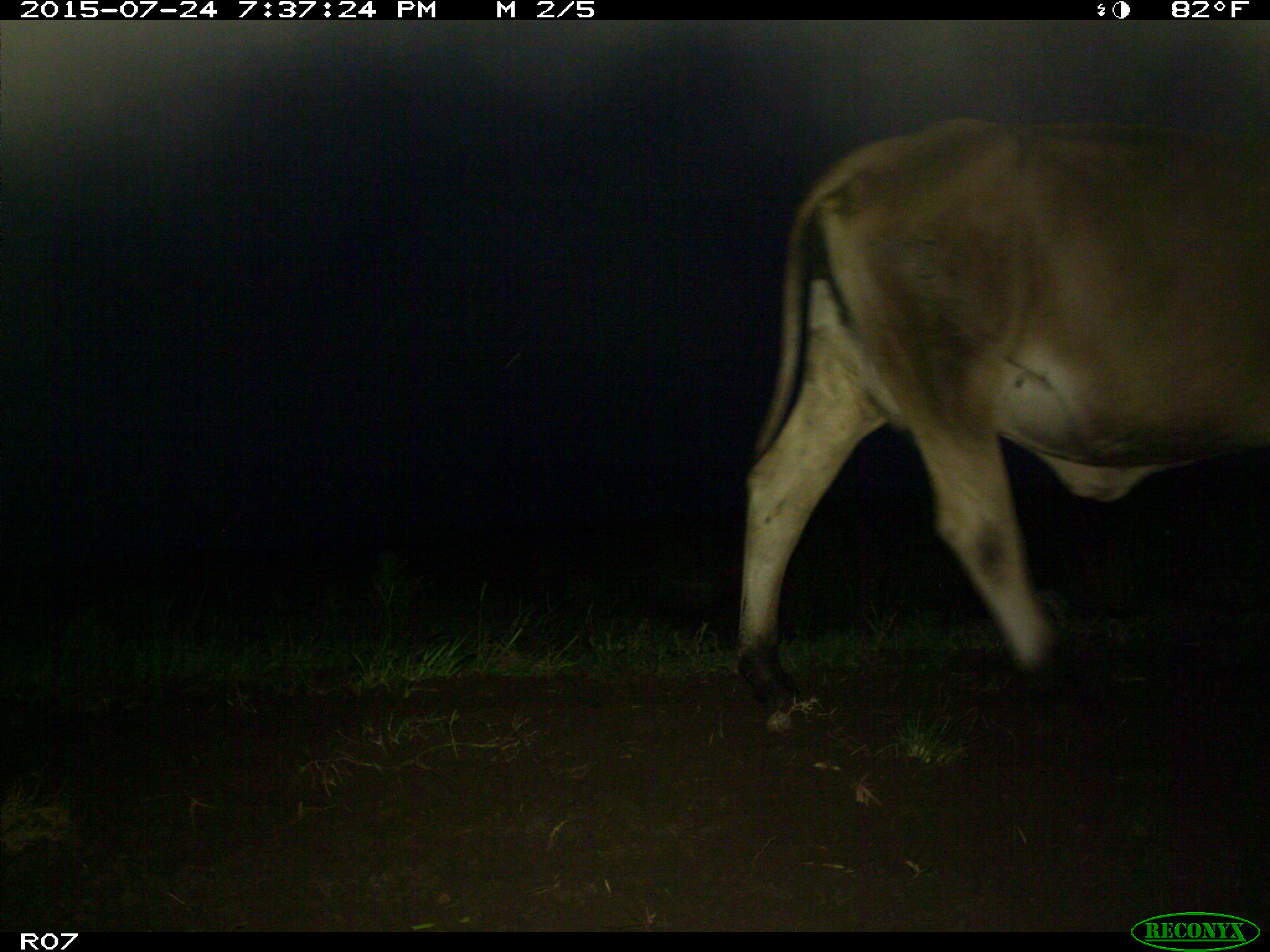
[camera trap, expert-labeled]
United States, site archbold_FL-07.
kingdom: Animalia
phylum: Chordata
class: Mammalia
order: Artiodactyla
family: Bovidae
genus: Bos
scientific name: Bos taurus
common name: domestic cow